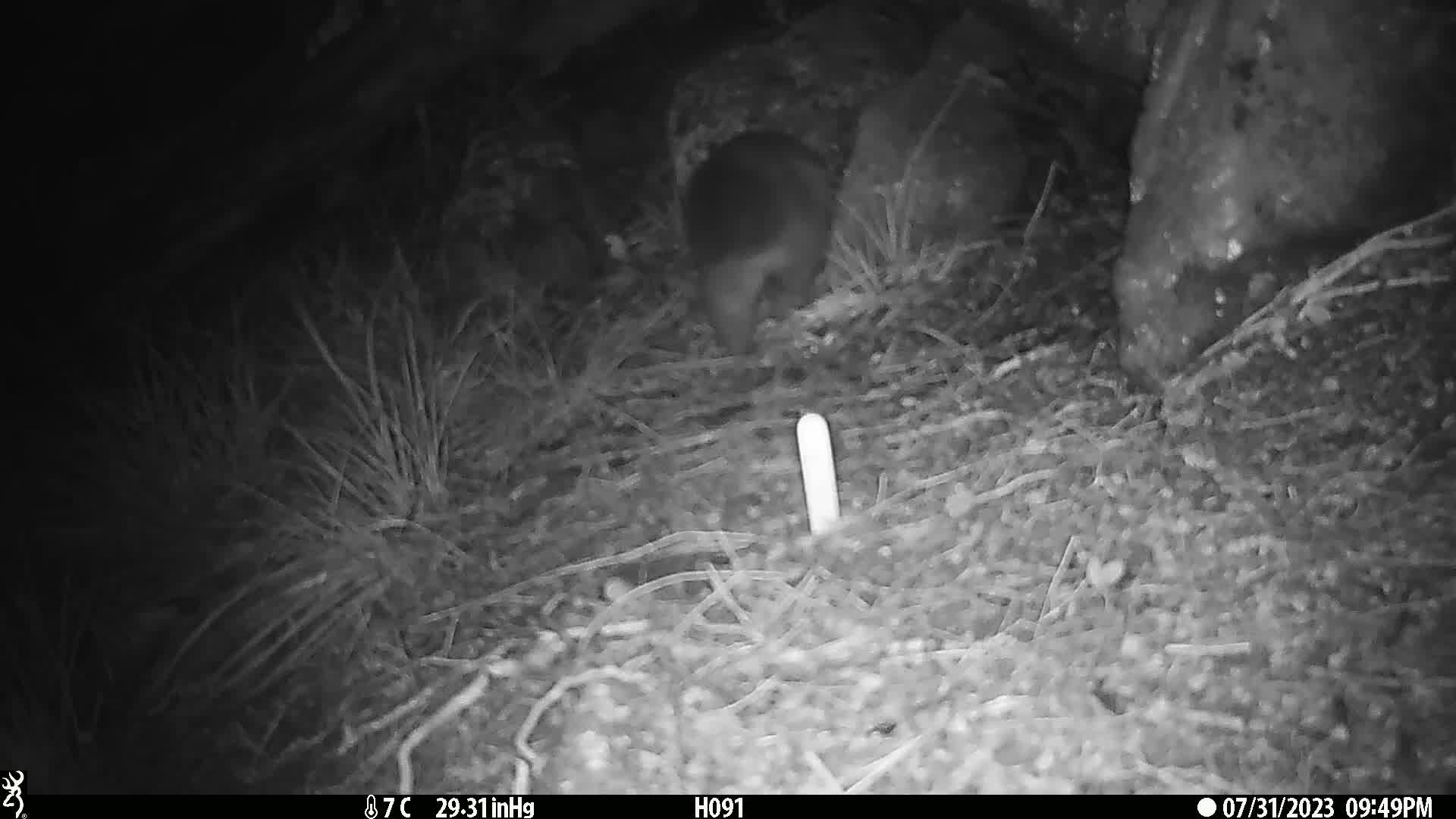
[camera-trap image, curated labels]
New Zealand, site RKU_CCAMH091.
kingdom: Animalia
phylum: Chordata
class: Mammalia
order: Diprotodontia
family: Phalangeridae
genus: Trichosurus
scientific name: Trichosurus vulpecula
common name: common brushtail possum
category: possum